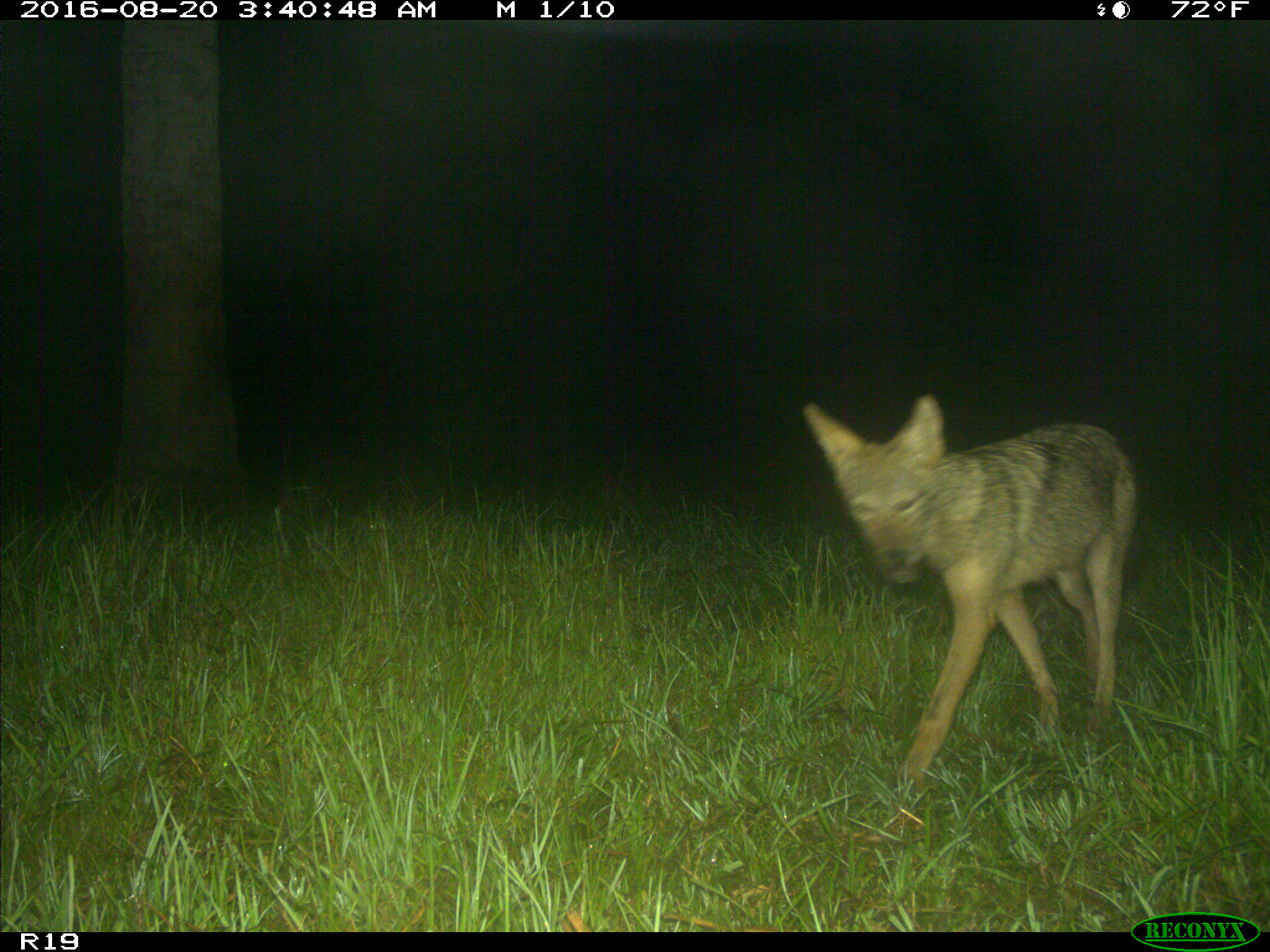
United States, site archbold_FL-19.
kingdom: Animalia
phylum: Chordata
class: Mammalia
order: Carnivora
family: Canidae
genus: Canis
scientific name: Canis latrans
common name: coyote